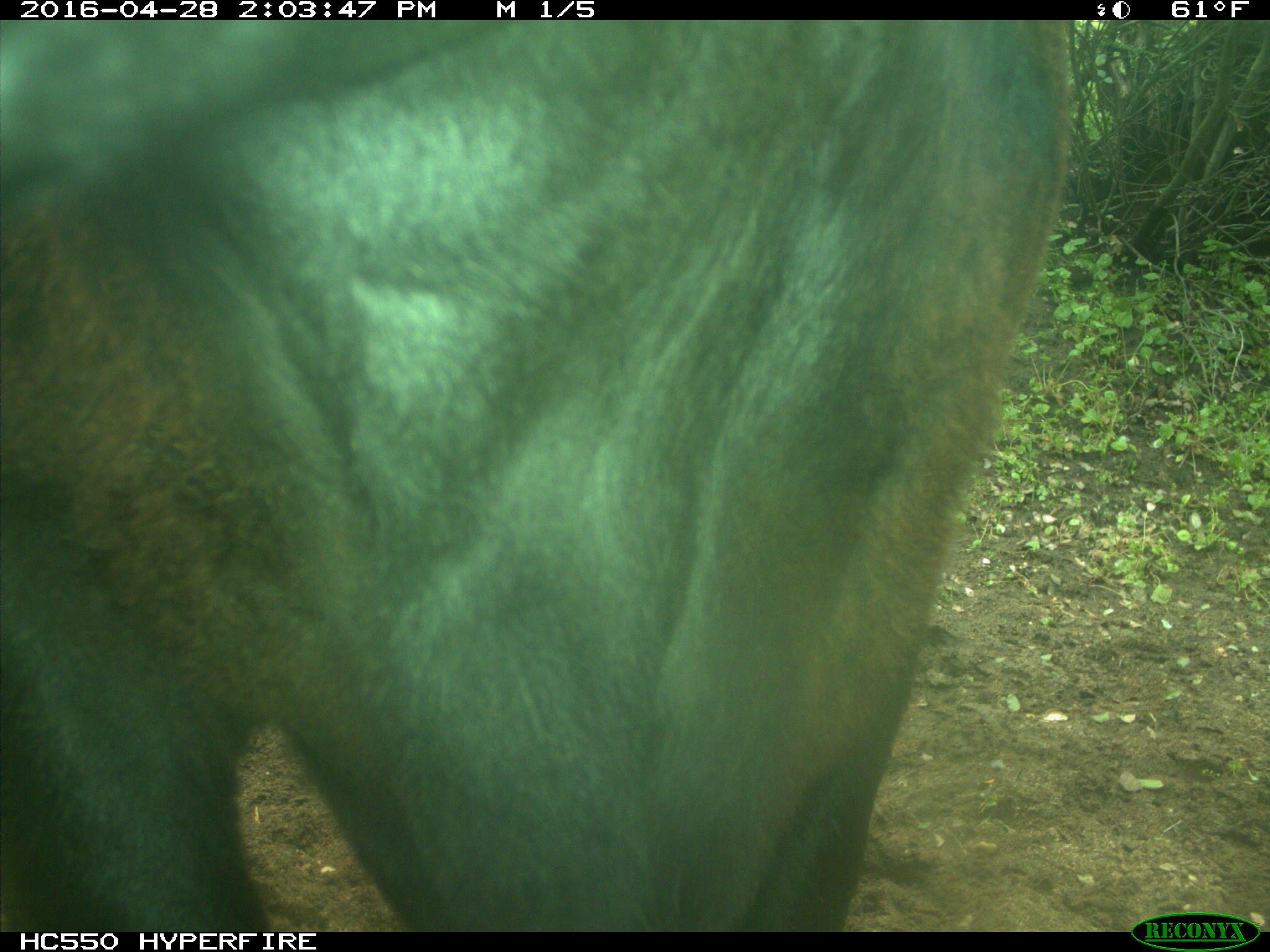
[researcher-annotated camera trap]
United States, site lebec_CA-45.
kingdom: Animalia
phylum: Chordata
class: Mammalia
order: Artiodactyla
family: Bovidae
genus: Bos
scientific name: Bos taurus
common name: domestic cow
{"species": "Bos taurus (domestic cow)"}